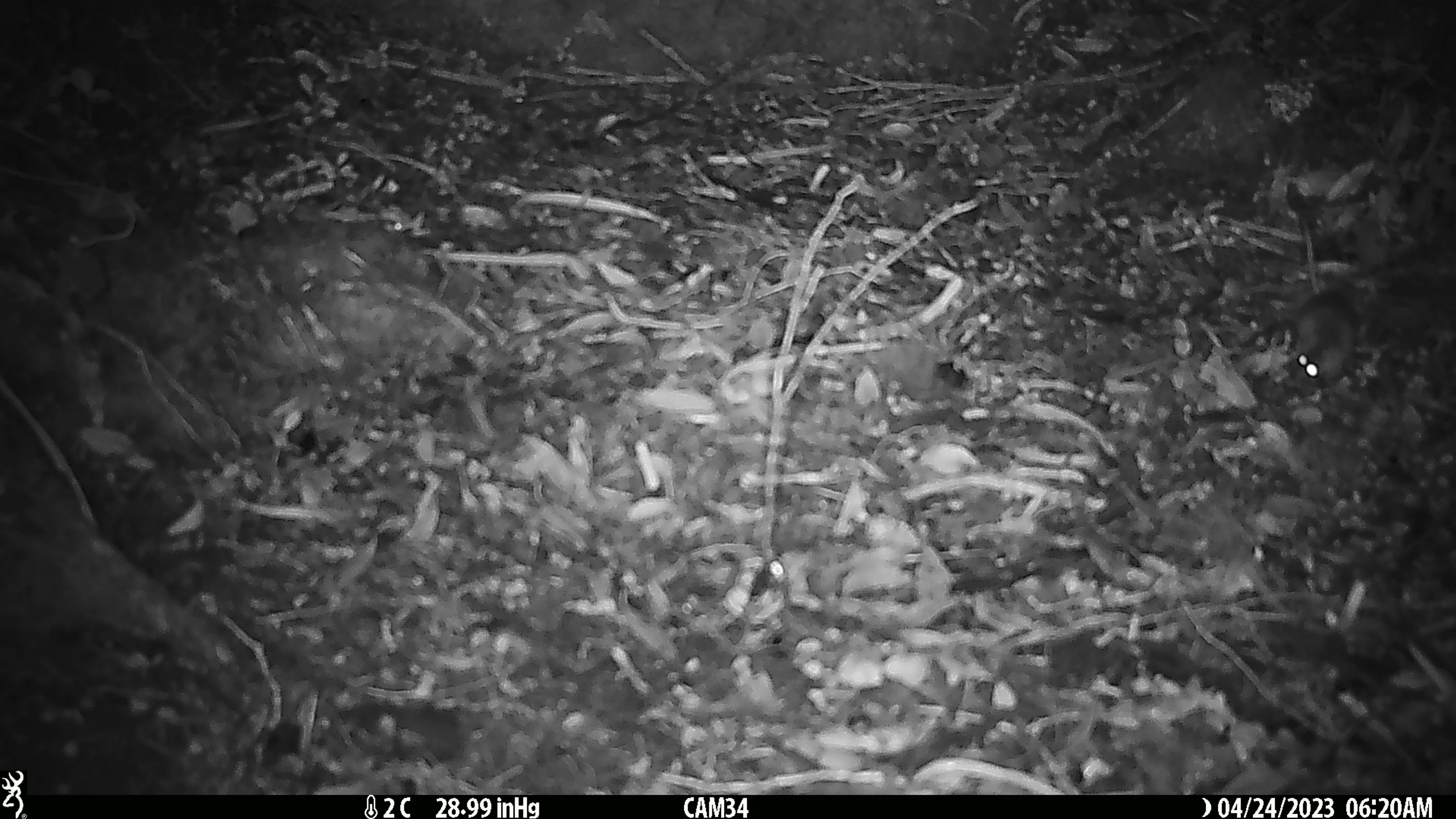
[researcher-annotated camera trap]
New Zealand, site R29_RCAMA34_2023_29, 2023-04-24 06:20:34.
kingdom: Animalia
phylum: Chordata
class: Mammalia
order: Rodentia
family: Muridae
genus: Mus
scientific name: Mus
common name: mouse